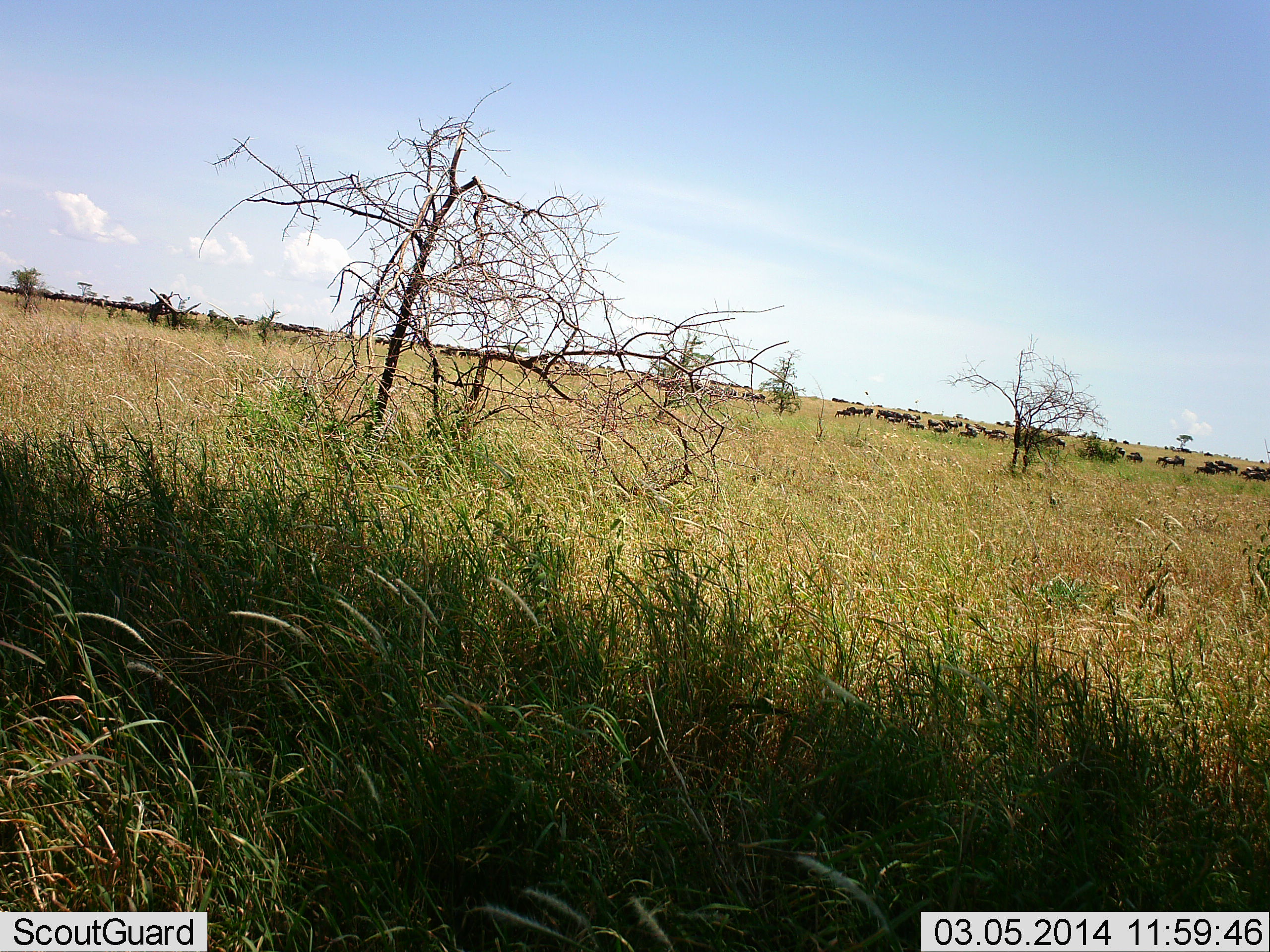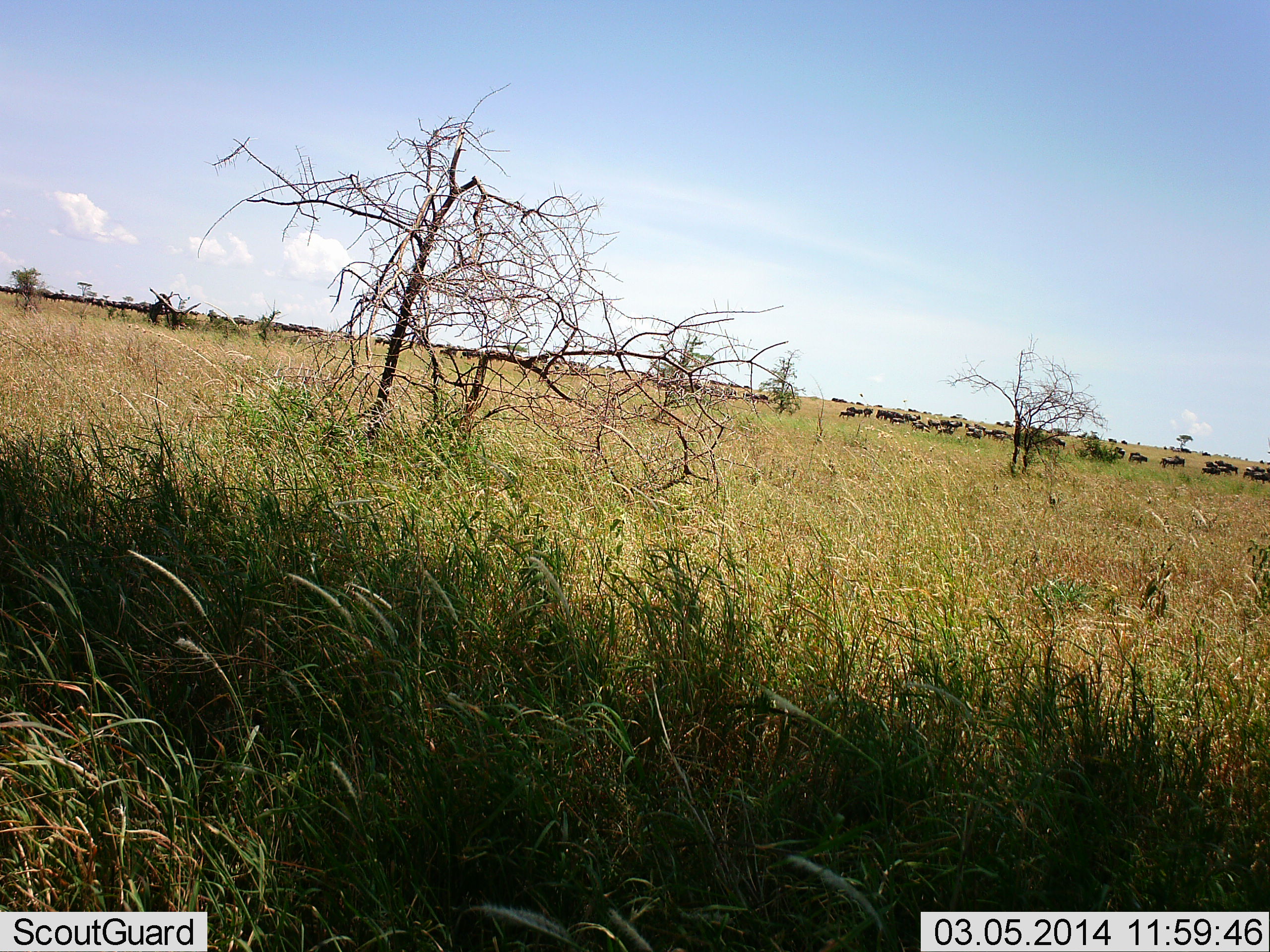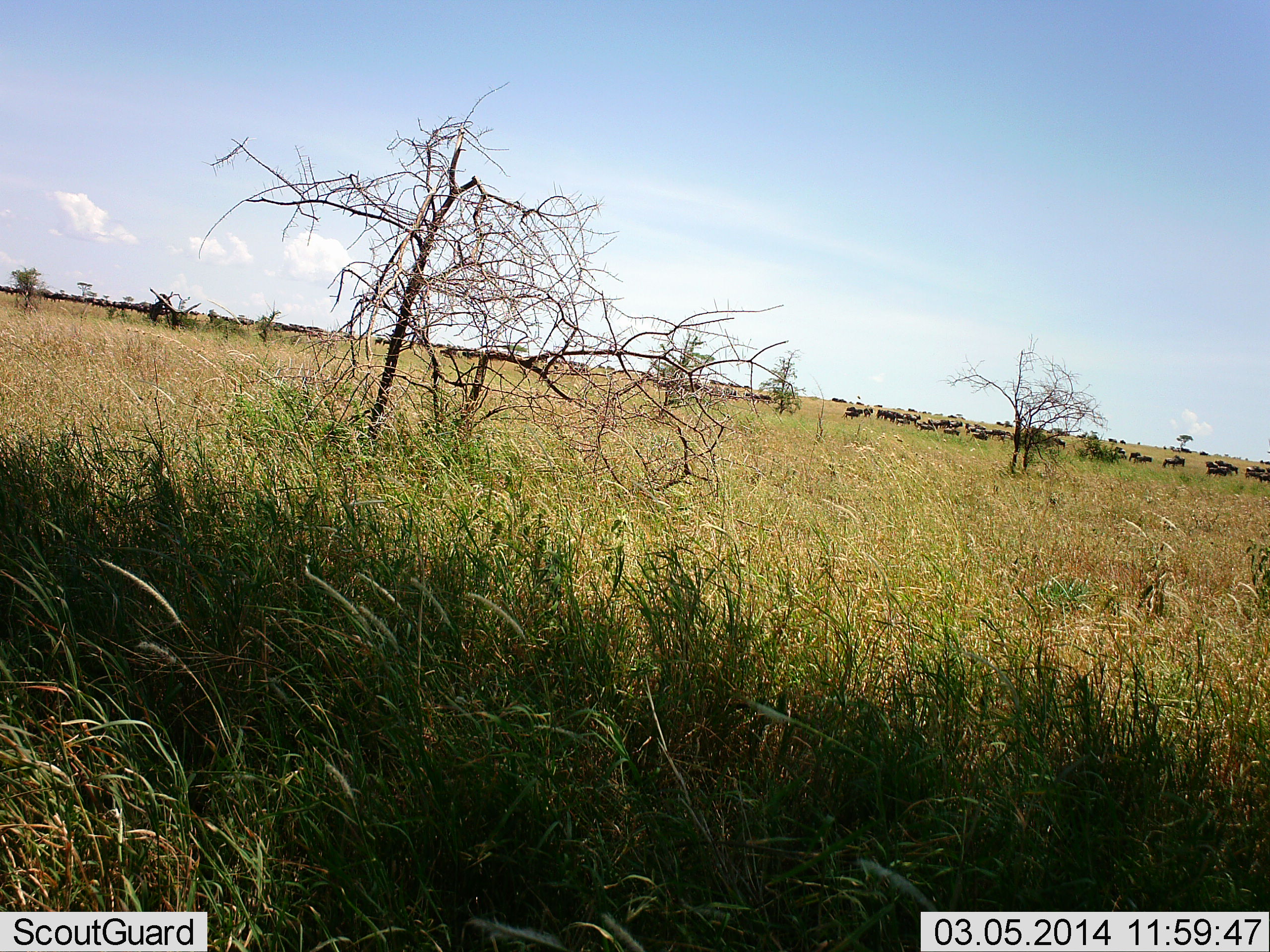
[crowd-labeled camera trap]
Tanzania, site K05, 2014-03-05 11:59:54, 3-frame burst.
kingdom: Animalia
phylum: Chordata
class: Mammalia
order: Artiodactyla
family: Bovidae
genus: Connochaetes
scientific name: Connochaetes taurinus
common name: blue wildebeest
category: wildebeest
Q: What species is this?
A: Wildebeest (blue wildebeest) (Connochaetes taurinus).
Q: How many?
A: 51+.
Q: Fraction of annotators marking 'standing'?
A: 10%.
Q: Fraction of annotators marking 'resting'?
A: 0%.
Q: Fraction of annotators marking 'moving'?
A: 90%.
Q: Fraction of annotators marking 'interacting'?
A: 0%.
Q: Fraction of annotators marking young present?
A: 0%.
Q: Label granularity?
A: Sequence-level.